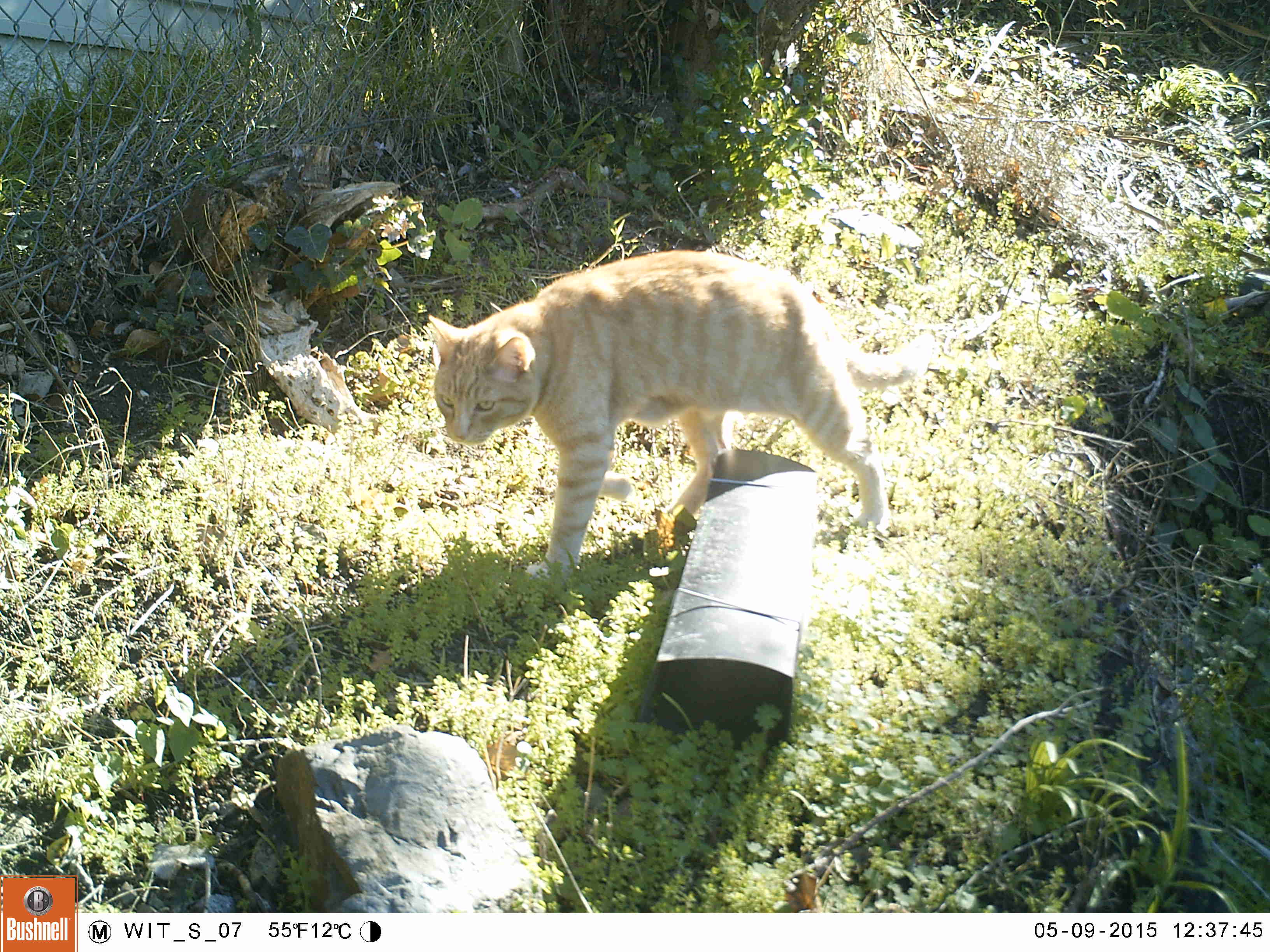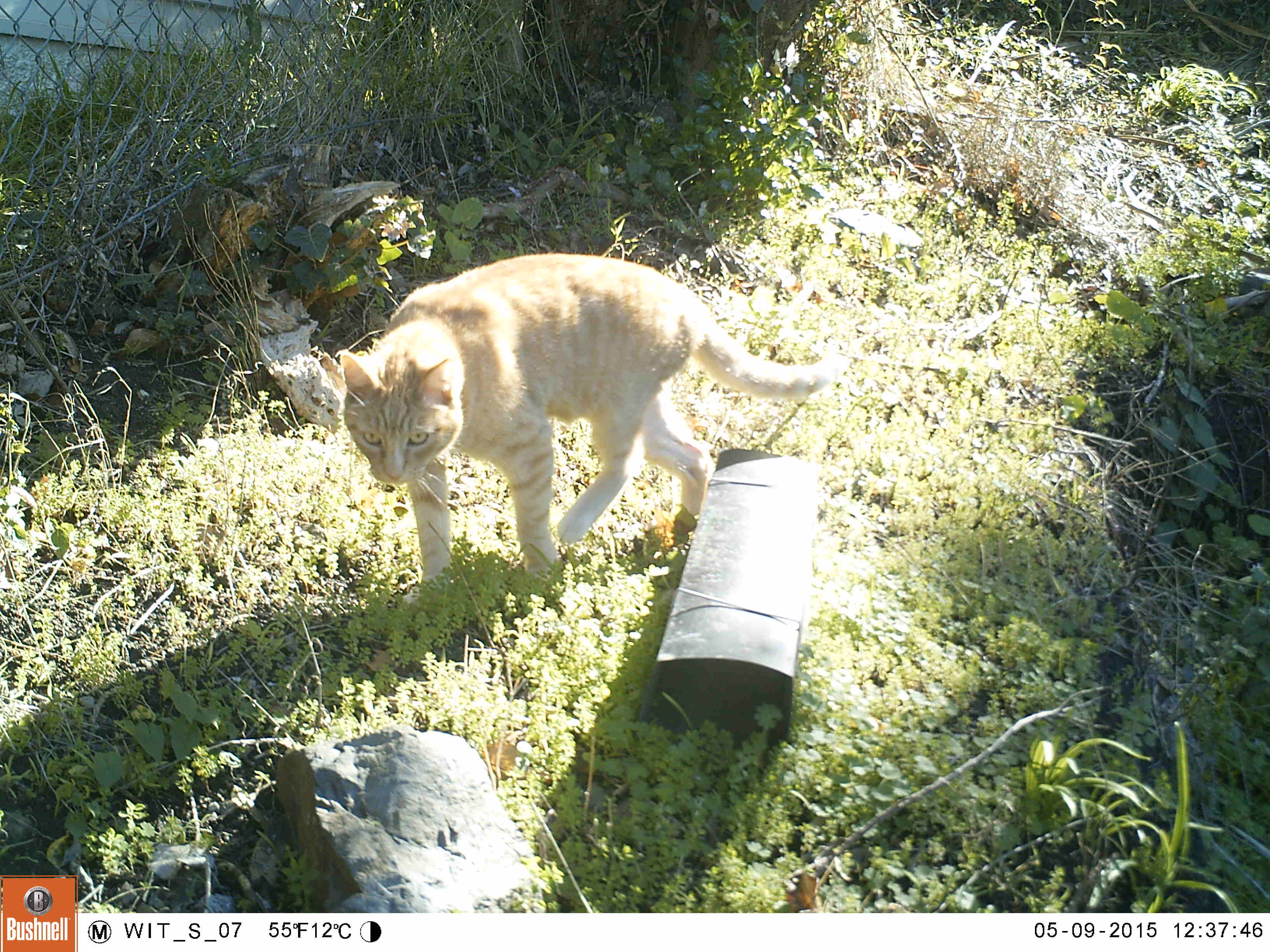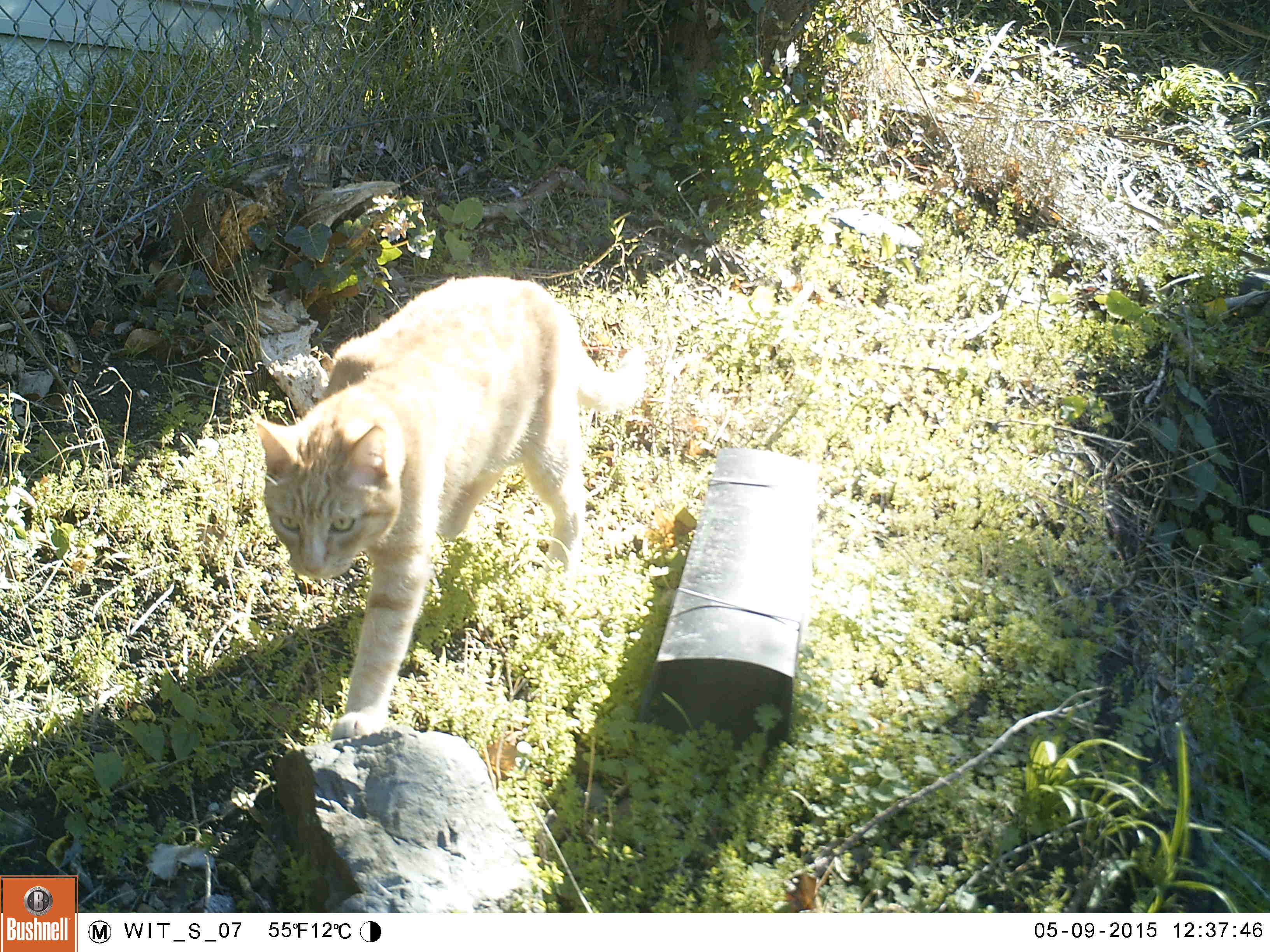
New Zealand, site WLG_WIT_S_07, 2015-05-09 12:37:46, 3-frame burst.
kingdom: Animalia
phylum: Chordata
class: Mammalia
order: Carnivora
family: Felidae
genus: Felis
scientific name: Felis catus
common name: domestic cat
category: cat